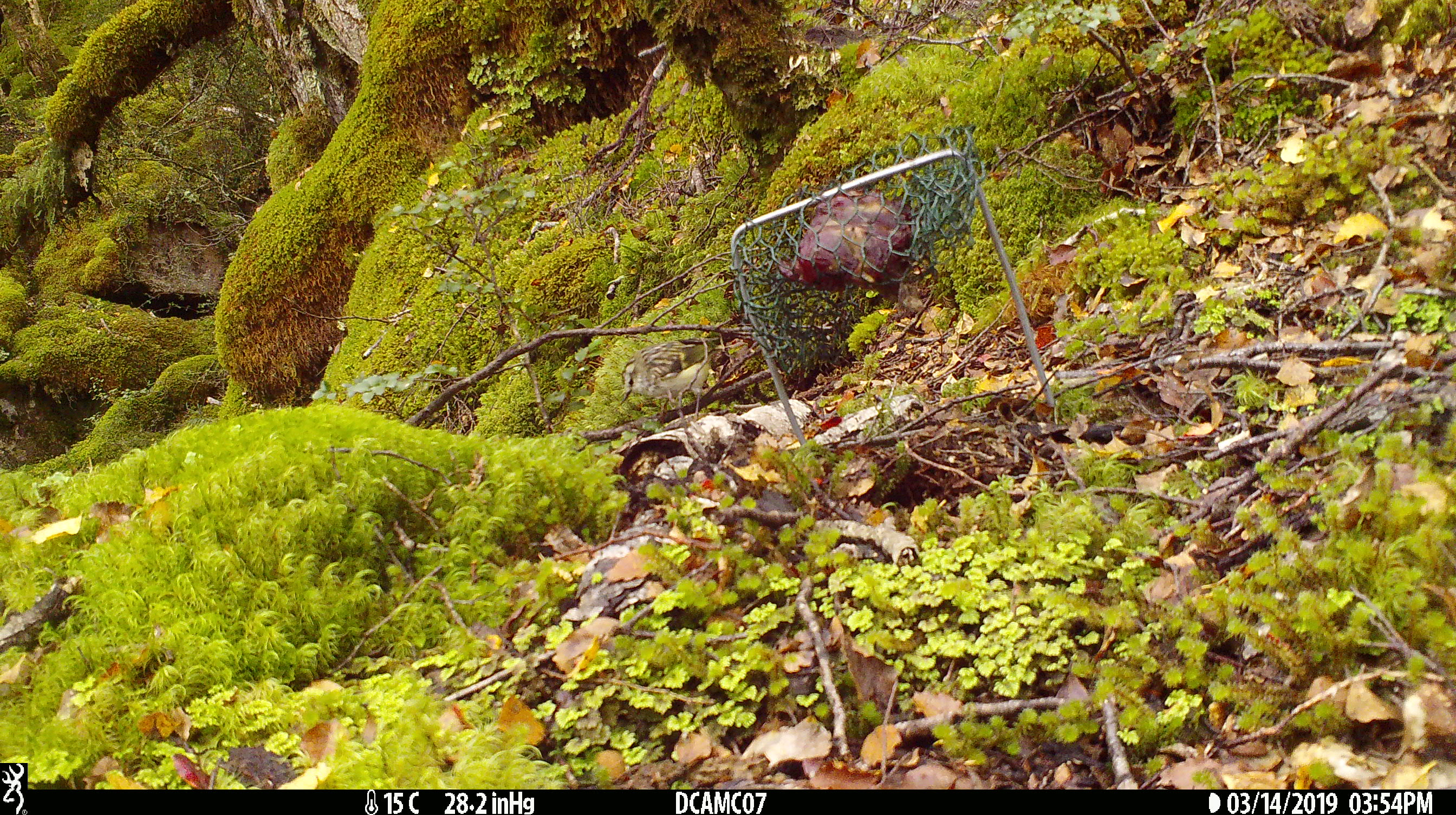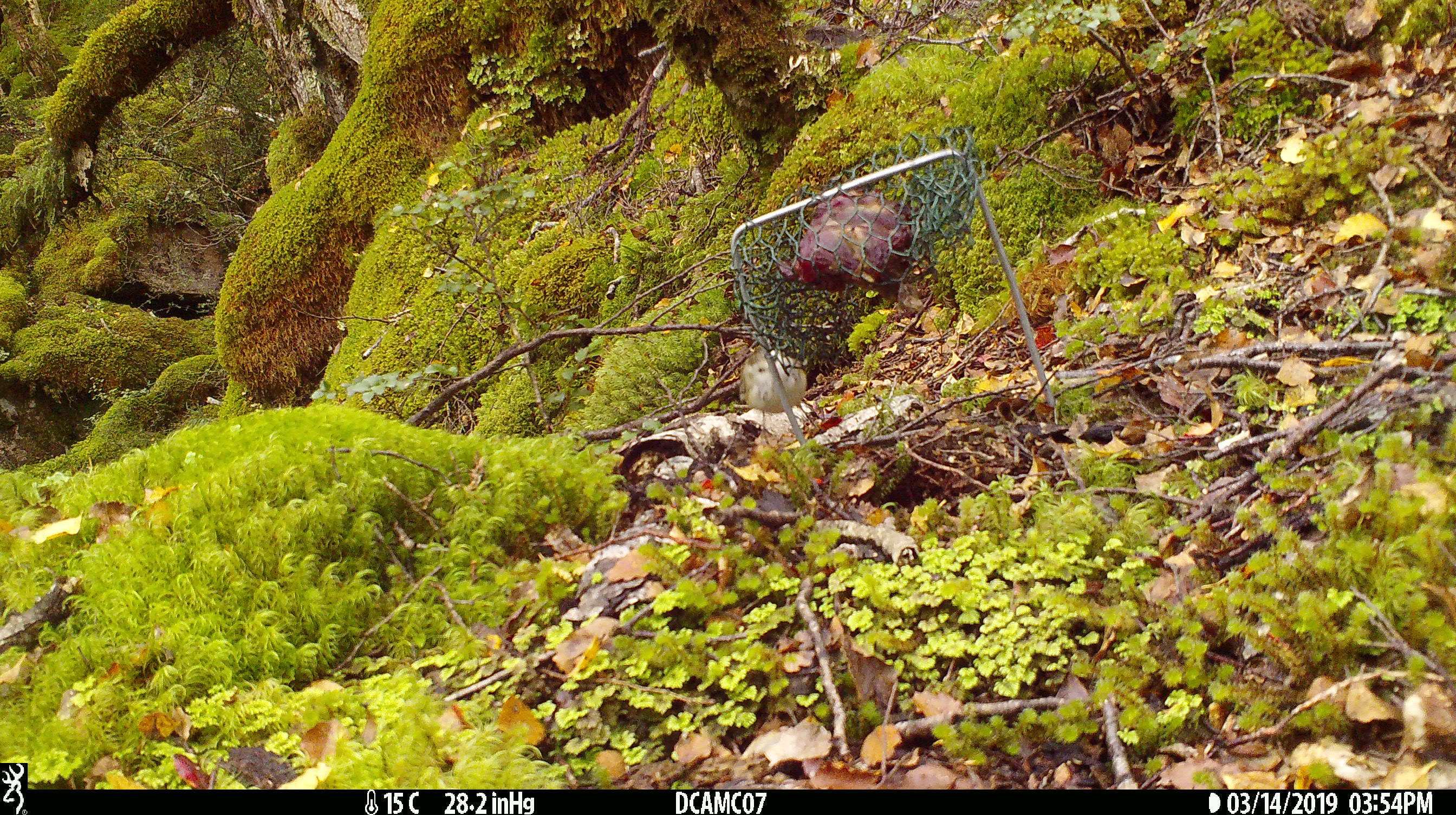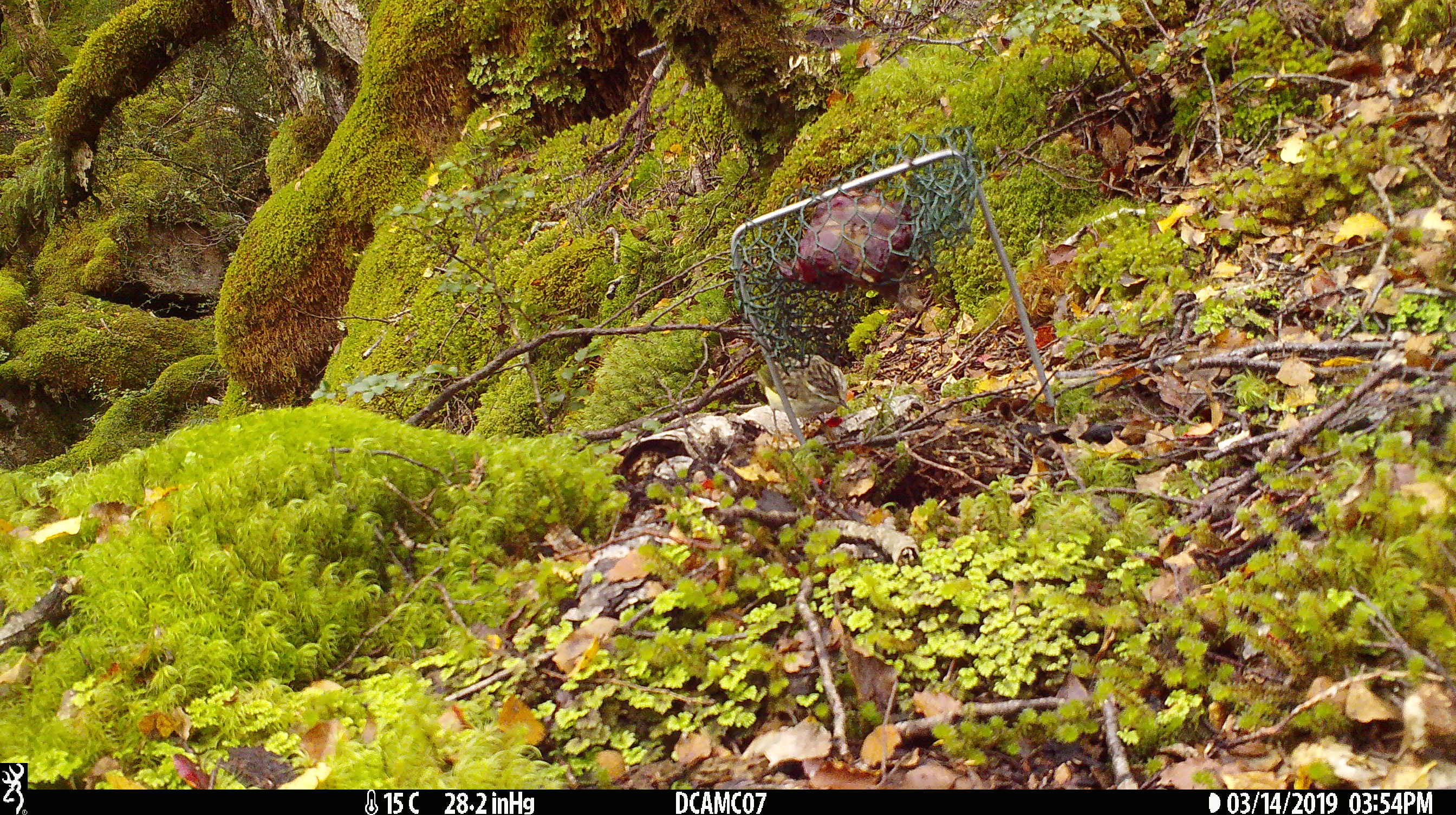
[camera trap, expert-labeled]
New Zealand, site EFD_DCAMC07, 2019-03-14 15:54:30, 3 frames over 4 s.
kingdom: Animalia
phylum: Chordata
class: Aves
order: Passeriformes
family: Acanthisittidae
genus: Acanthisitta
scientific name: Acanthisitta chloris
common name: rifleman